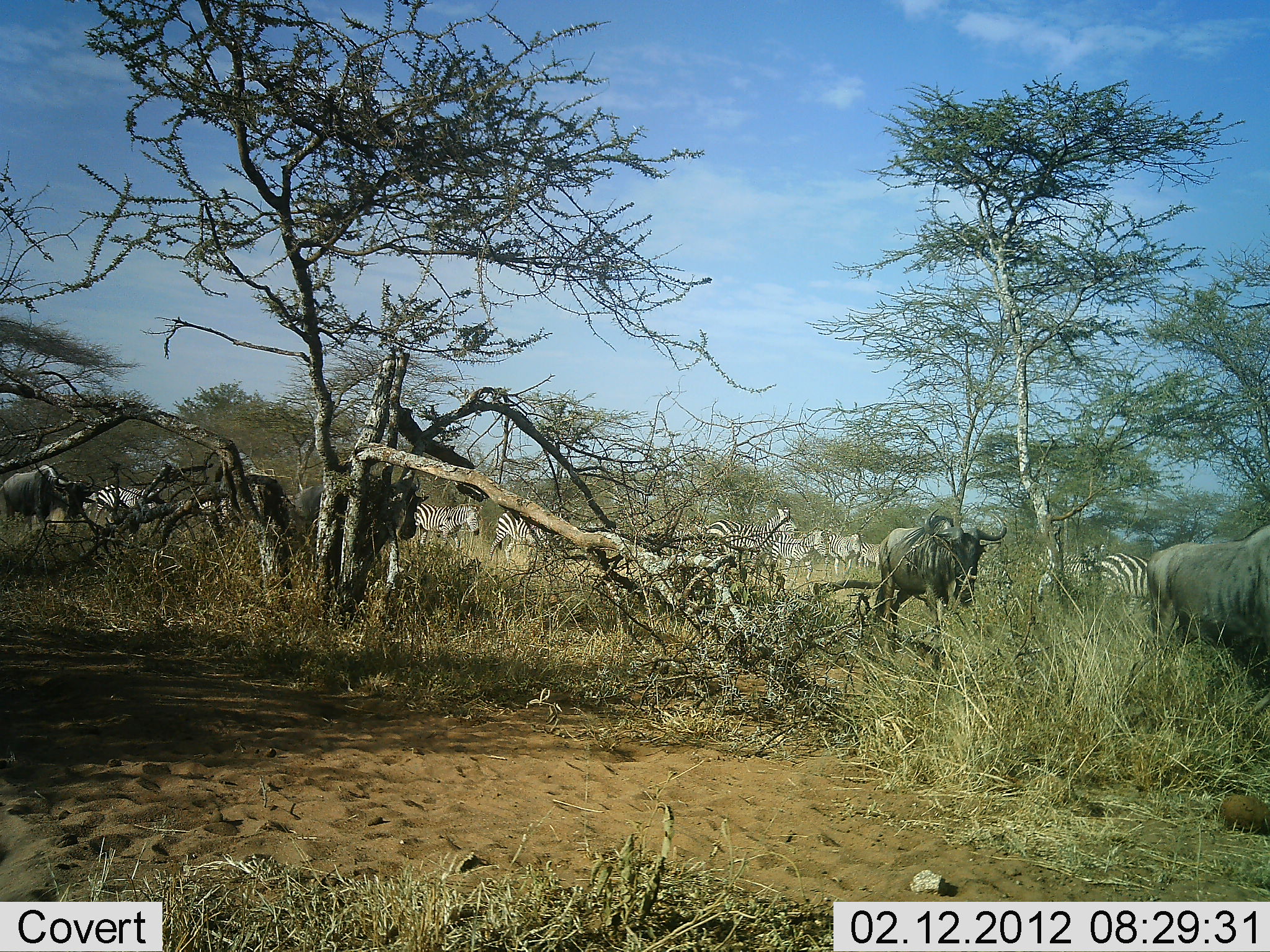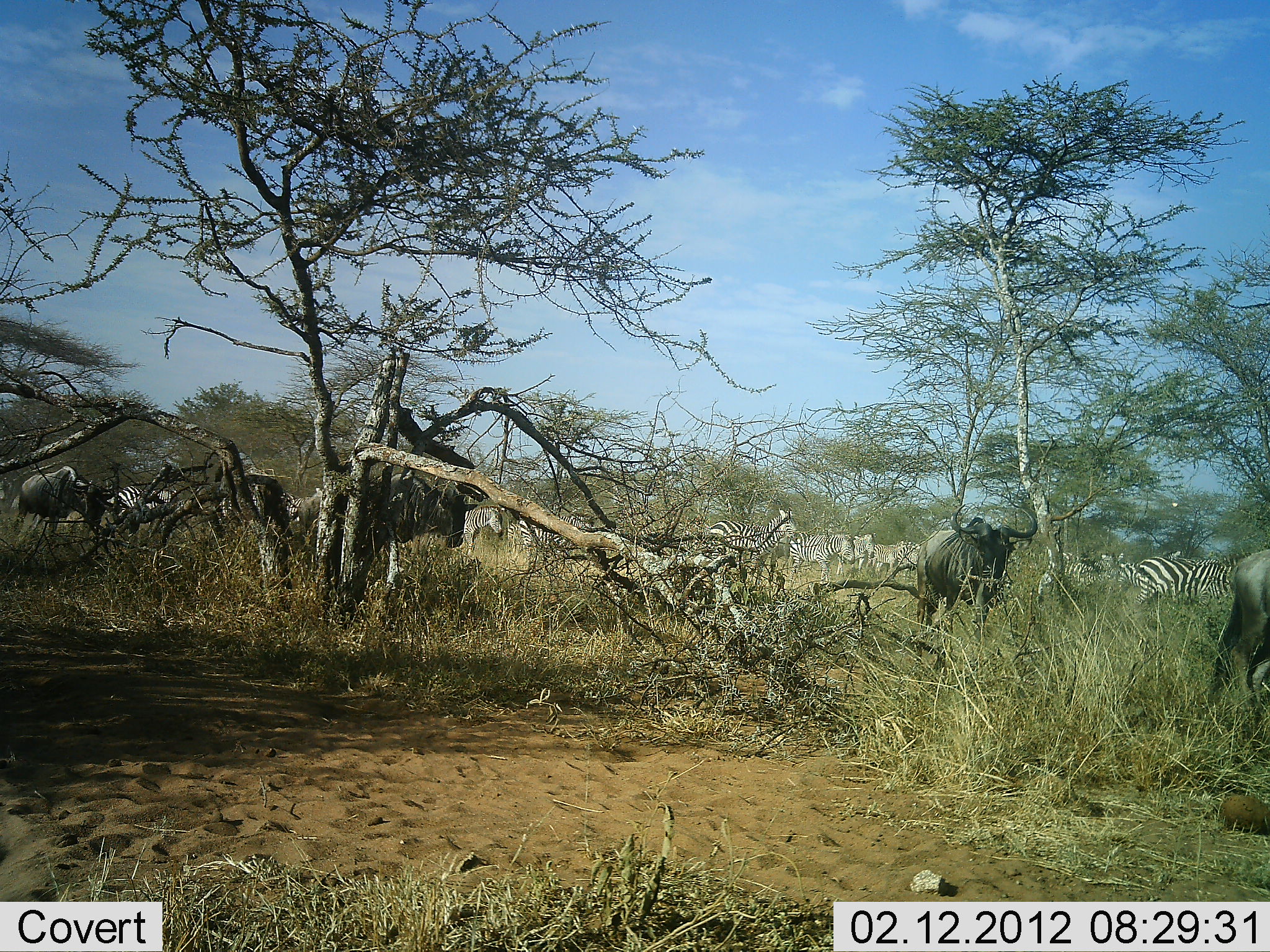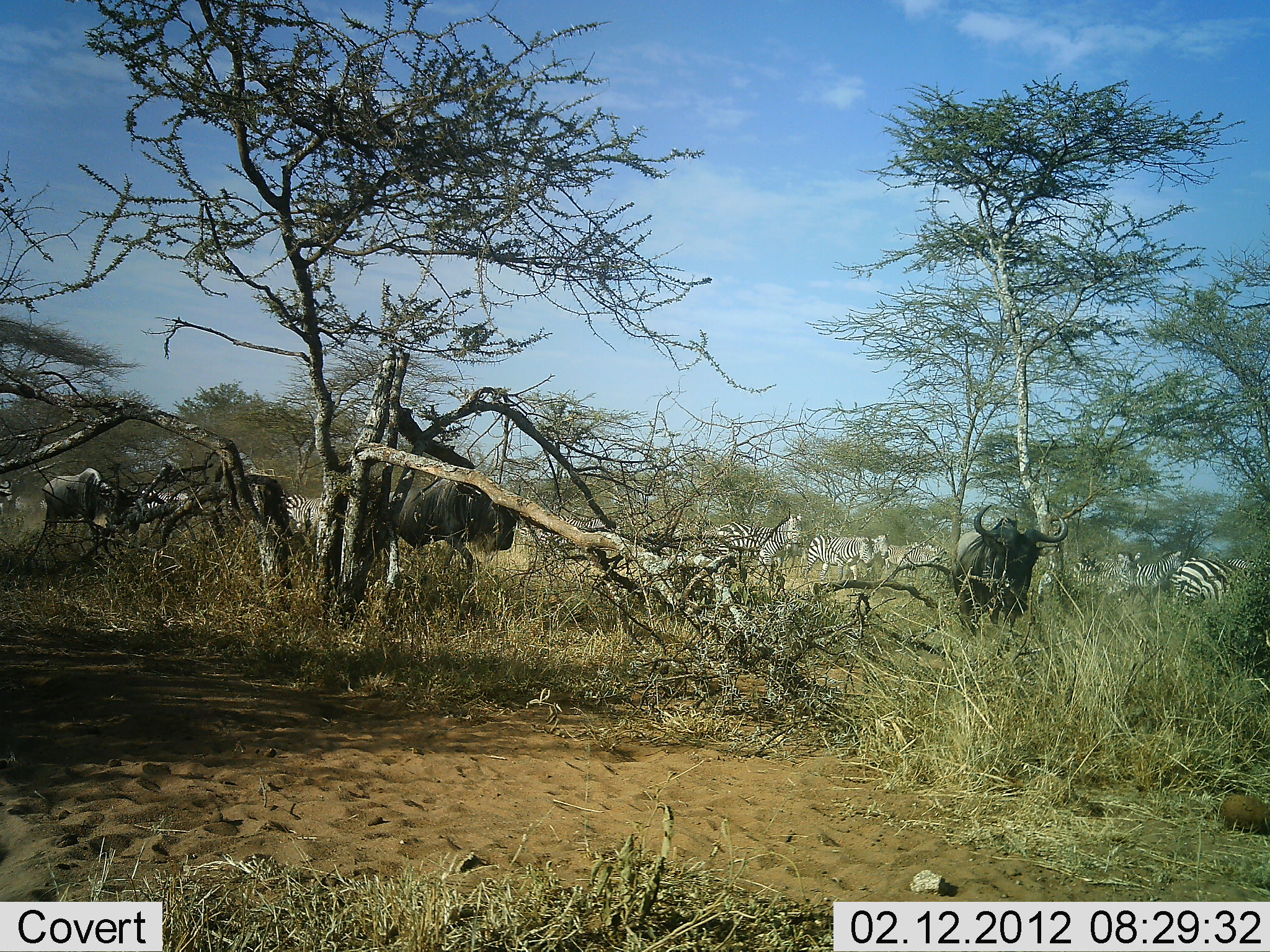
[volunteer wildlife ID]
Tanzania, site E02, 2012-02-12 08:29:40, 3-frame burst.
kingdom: Animalia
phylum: Chordata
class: Mammalia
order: Artiodactyla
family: Bovidae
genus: Connochaetes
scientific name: Connochaetes taurinus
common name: blue wildebeest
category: wildebeest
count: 4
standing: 17%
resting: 6%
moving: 83%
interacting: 0%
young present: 0%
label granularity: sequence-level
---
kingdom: Animalia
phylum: Chordata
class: Mammalia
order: Perissodactyla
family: Equidae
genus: Equus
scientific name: Equus quagga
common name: plains zebra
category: zebra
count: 11-50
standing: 21%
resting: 0%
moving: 74%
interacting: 5%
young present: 5%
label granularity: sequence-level